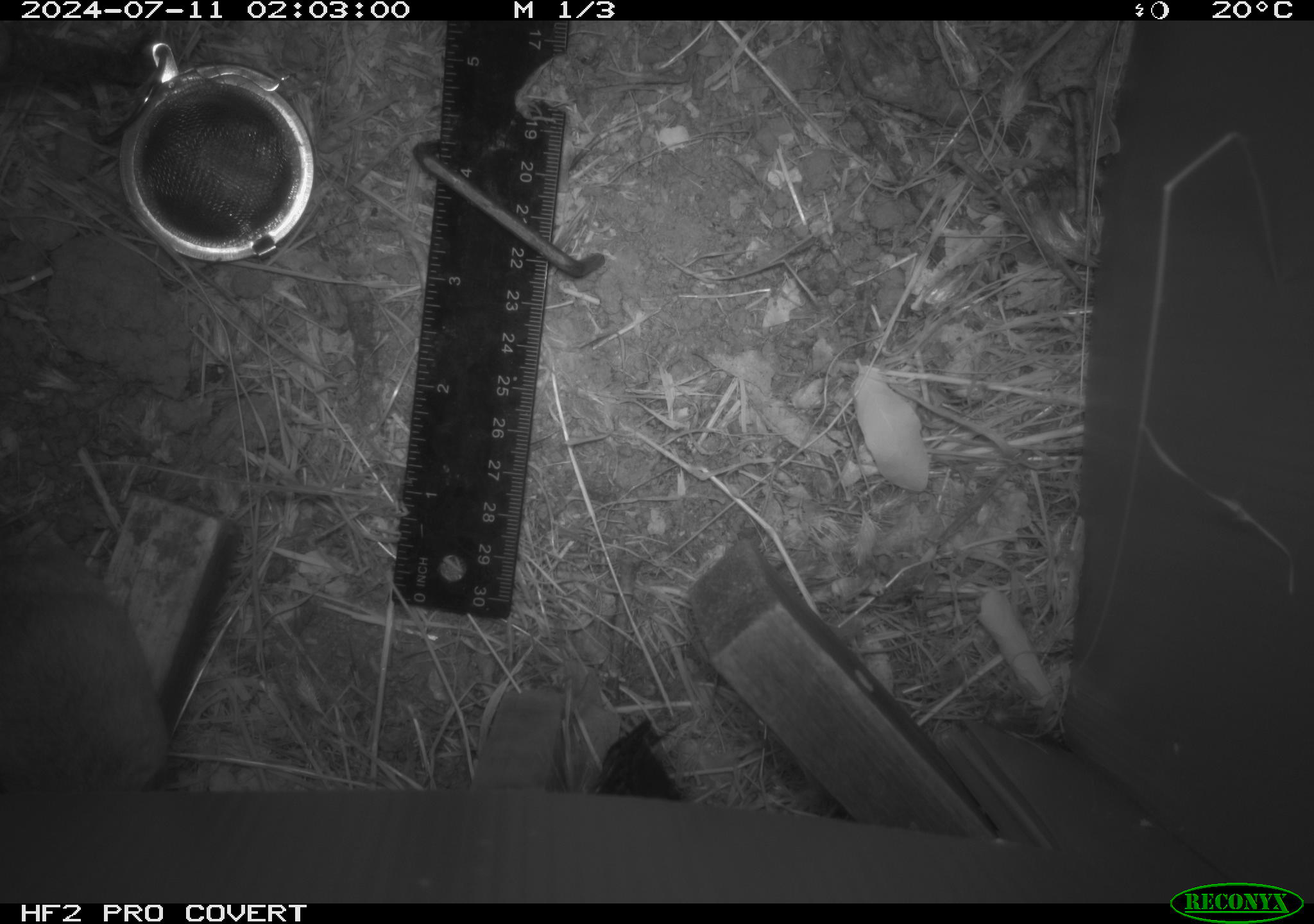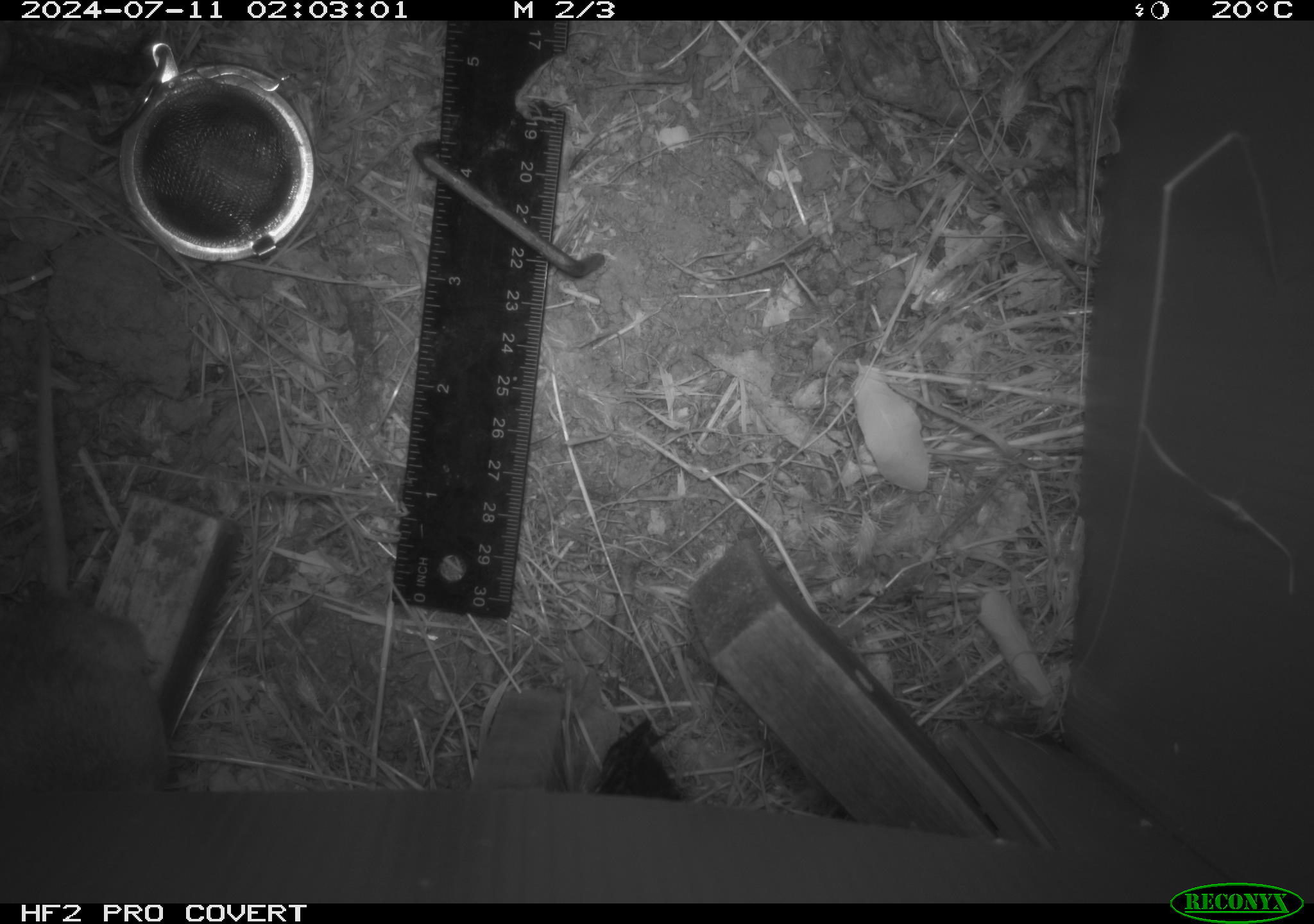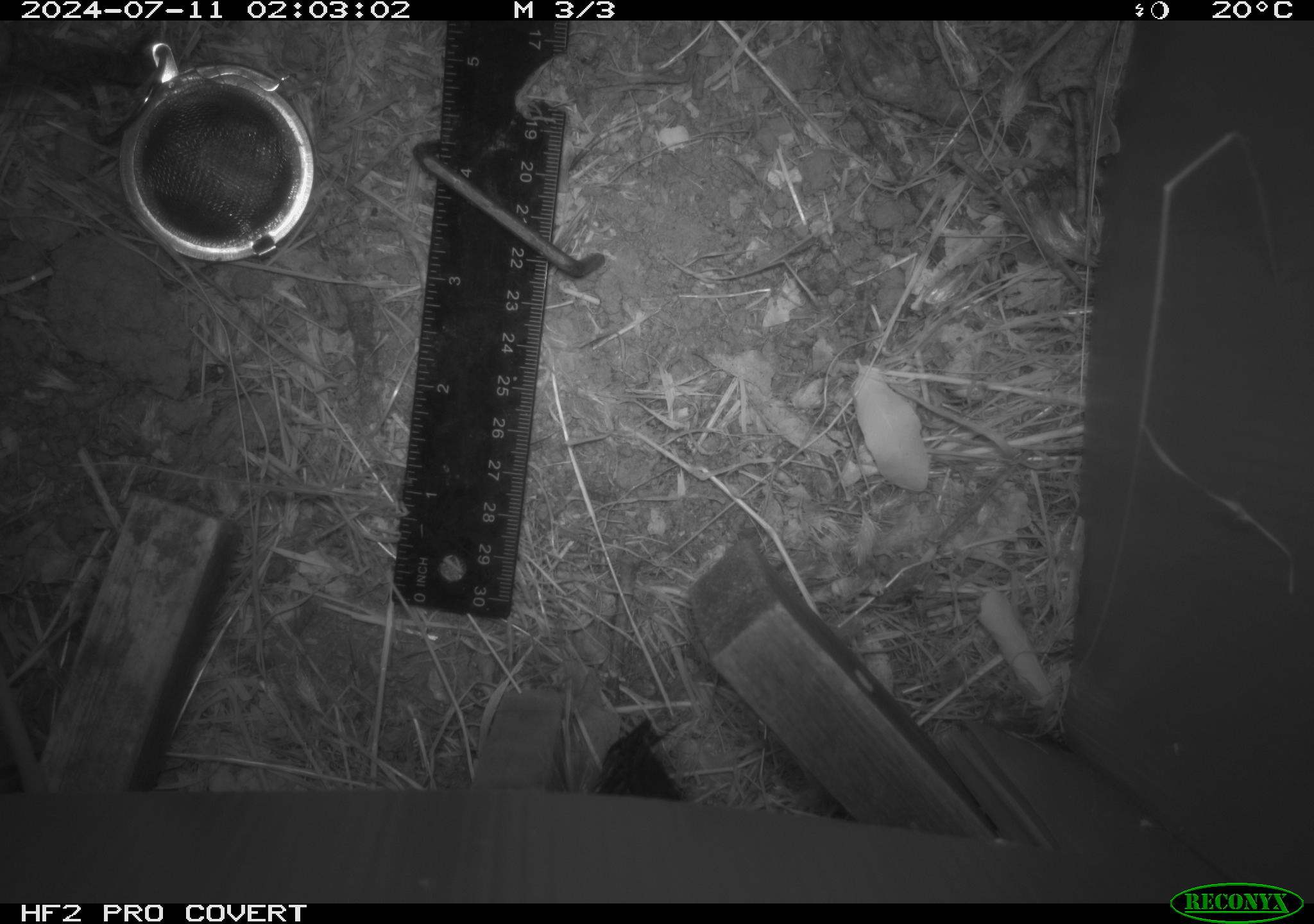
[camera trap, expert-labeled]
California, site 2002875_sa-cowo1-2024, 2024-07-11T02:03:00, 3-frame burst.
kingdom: Animalia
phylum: Chordata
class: Mammalia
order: Rodentia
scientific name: Rodentia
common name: rodent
Rodent (Rodentia).